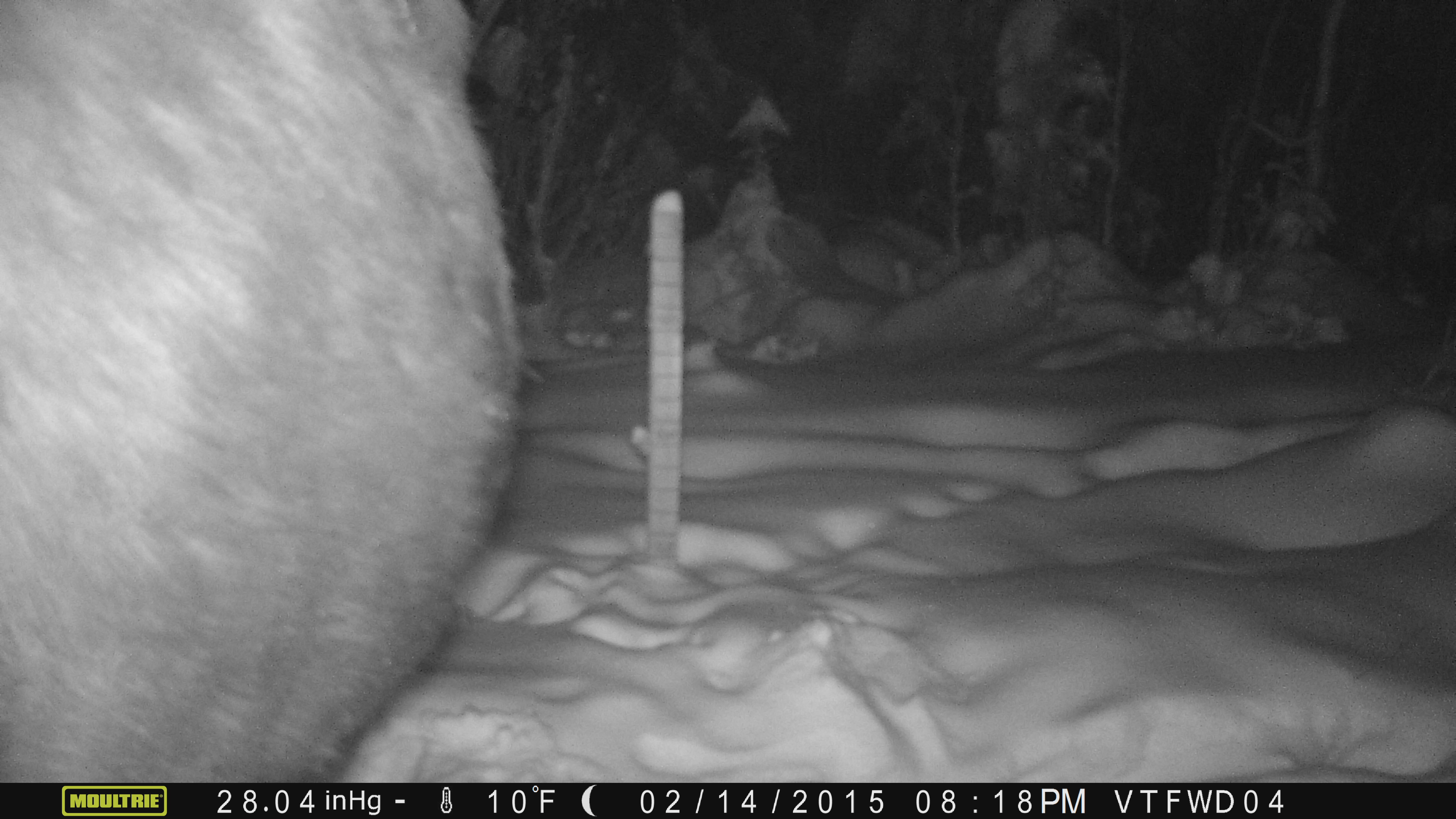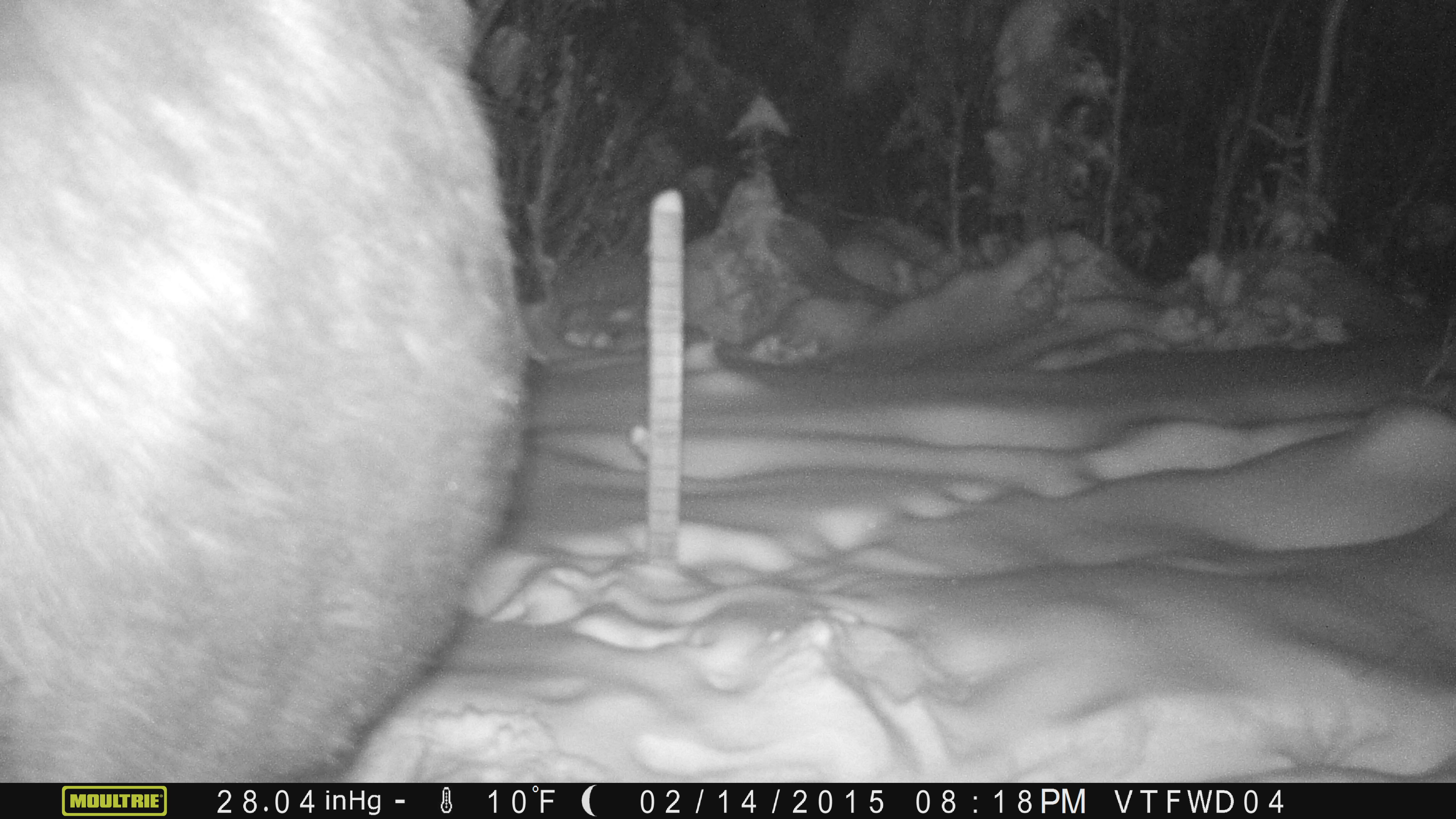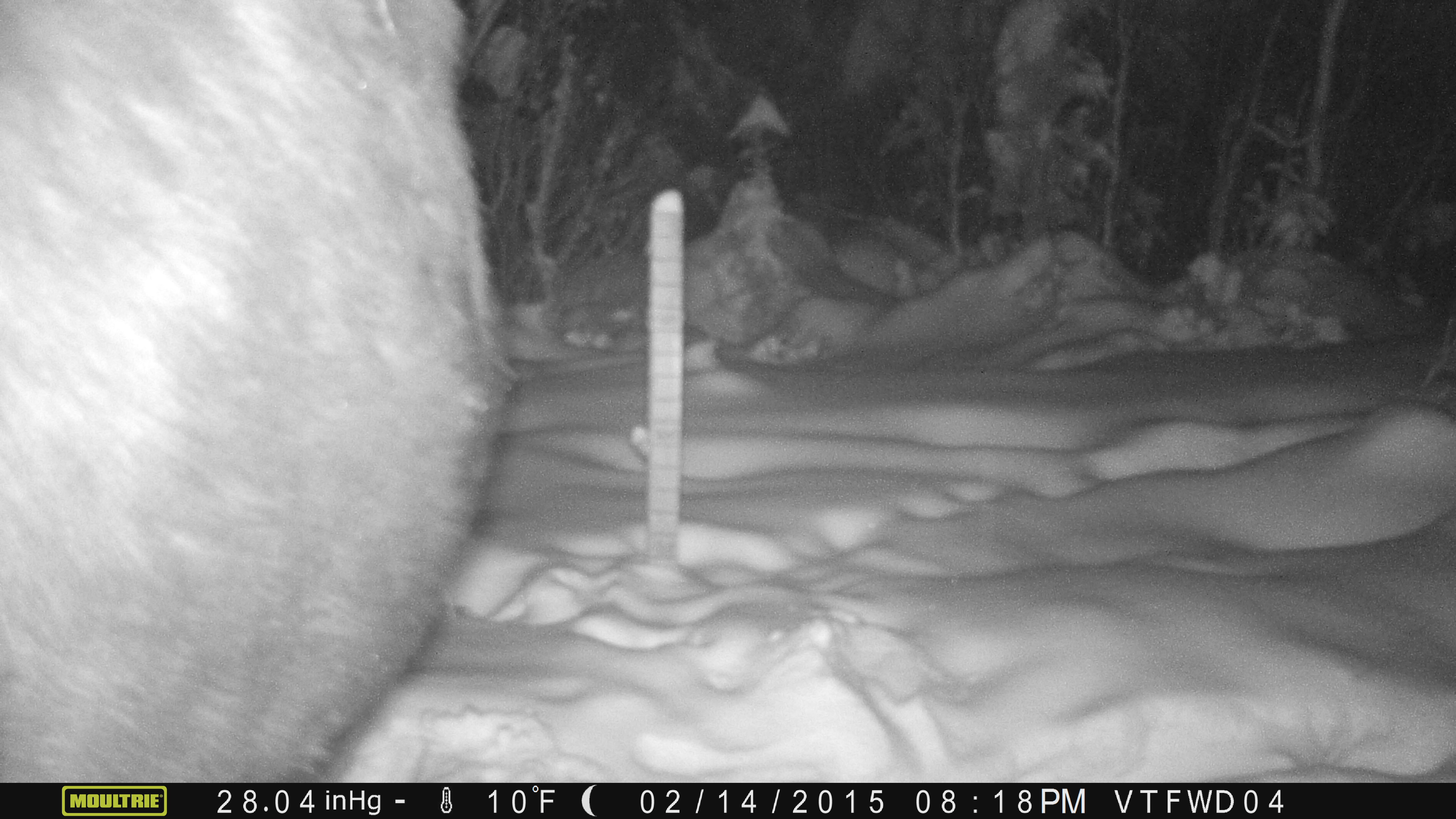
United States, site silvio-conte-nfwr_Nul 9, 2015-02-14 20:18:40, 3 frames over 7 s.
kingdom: Animalia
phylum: Chordata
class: Mammalia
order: Artiodactyla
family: Cervidae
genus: Alces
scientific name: Alces alces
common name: moose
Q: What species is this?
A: Moose (Alces alces).